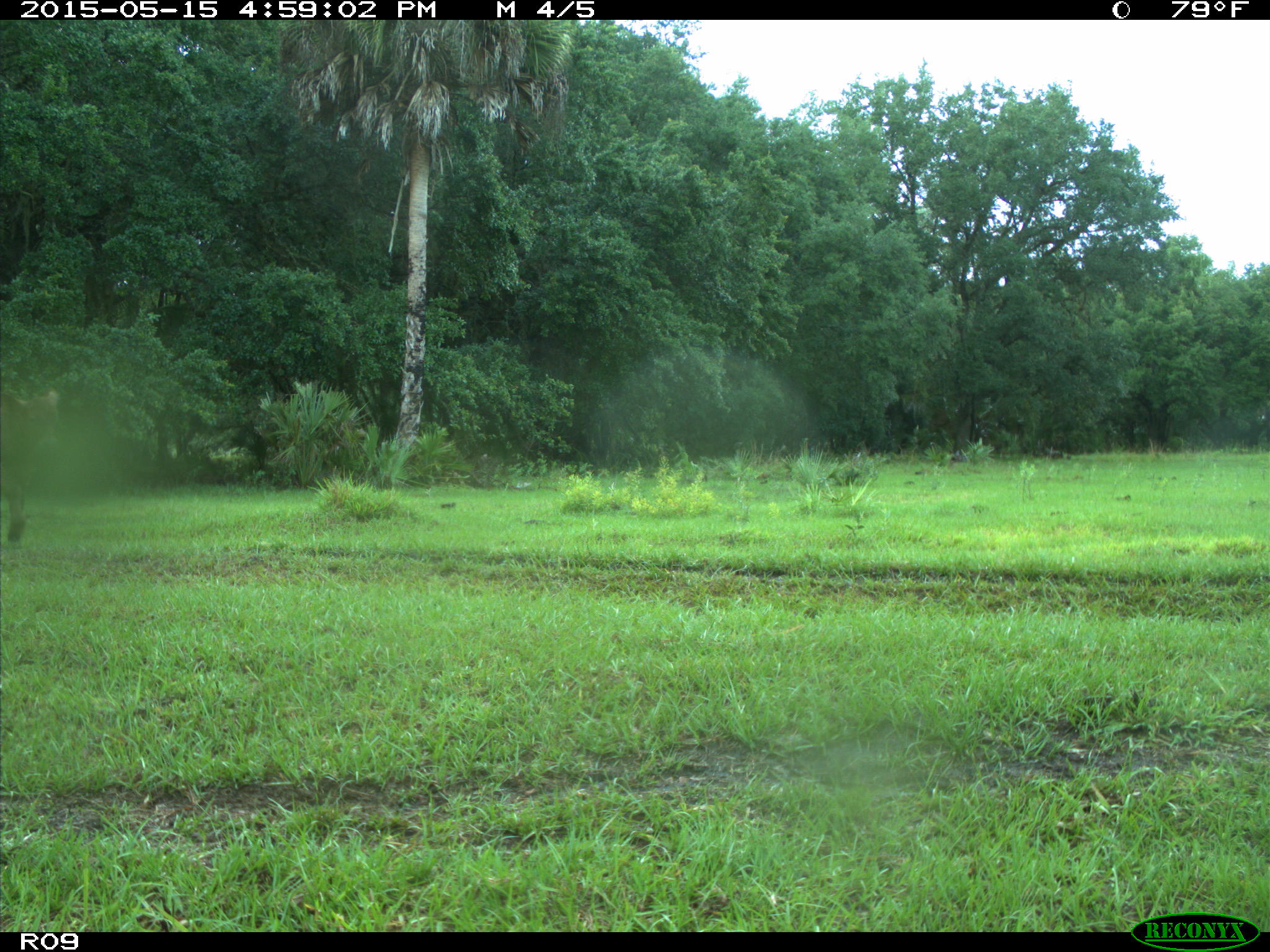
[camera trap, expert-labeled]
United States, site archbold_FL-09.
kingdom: Animalia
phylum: Chordata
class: Mammalia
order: Artiodactyla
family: Bovidae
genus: Bos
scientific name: Bos taurus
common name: domestic cow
Bos taurus (domestic cow).